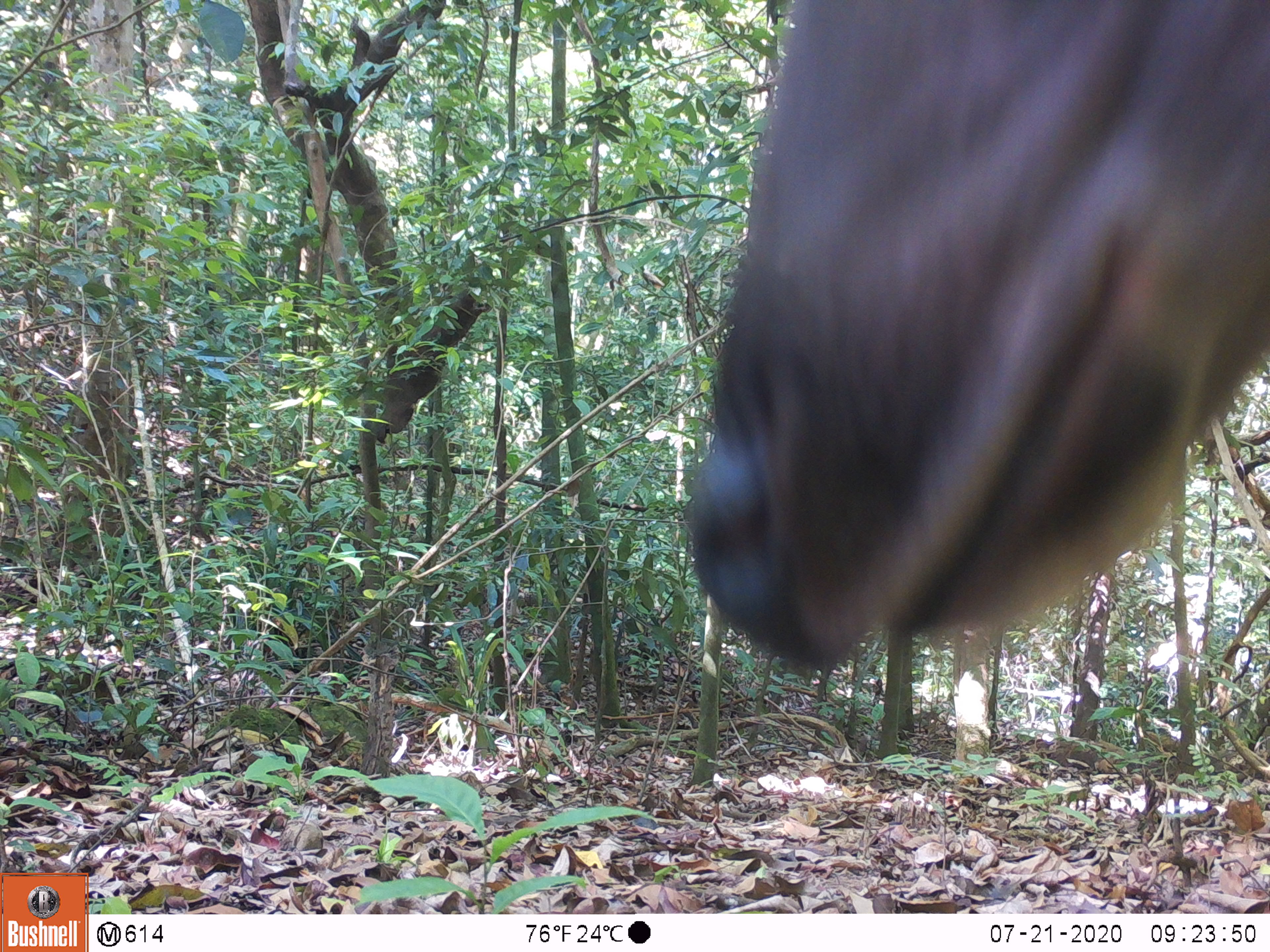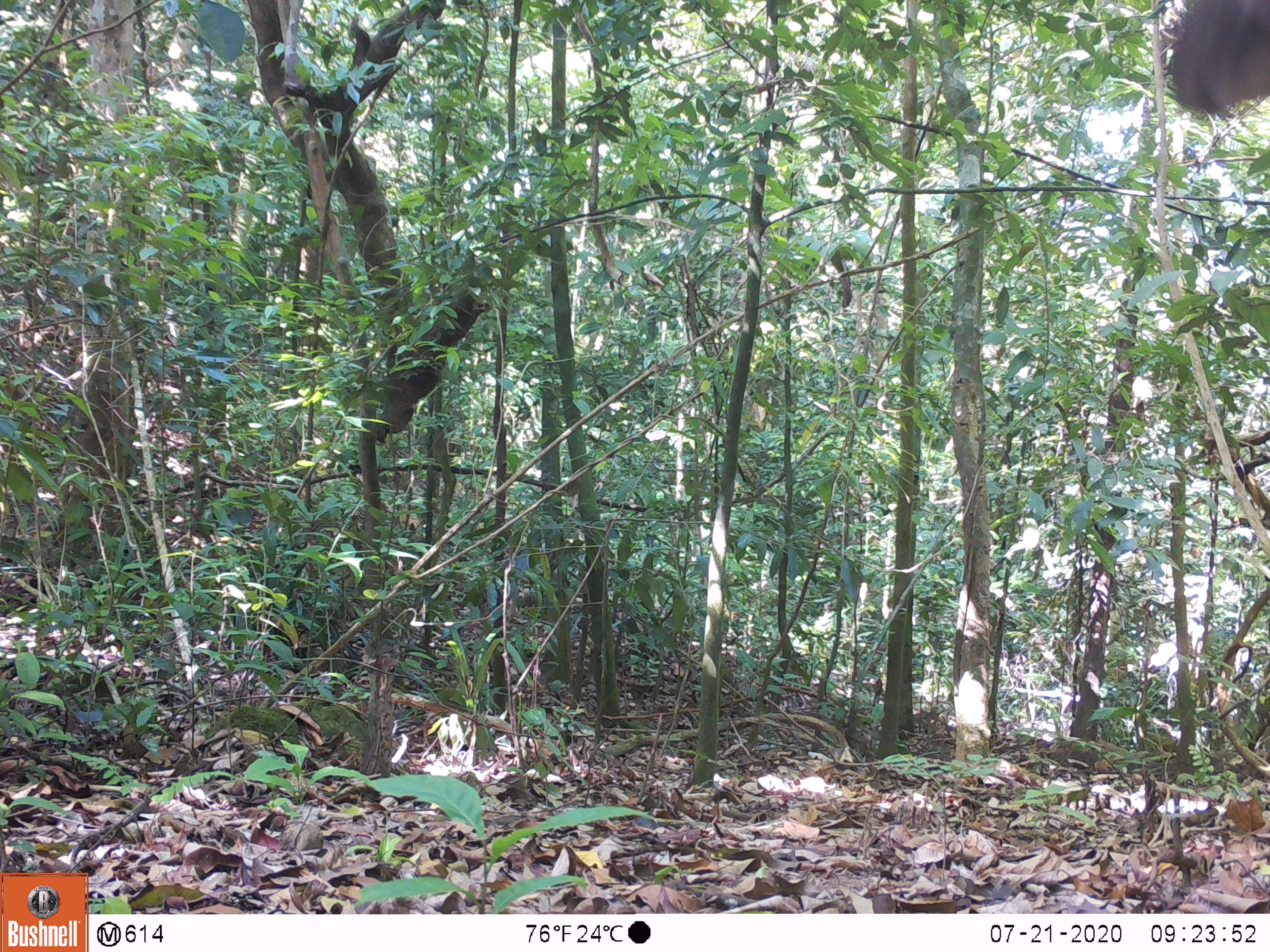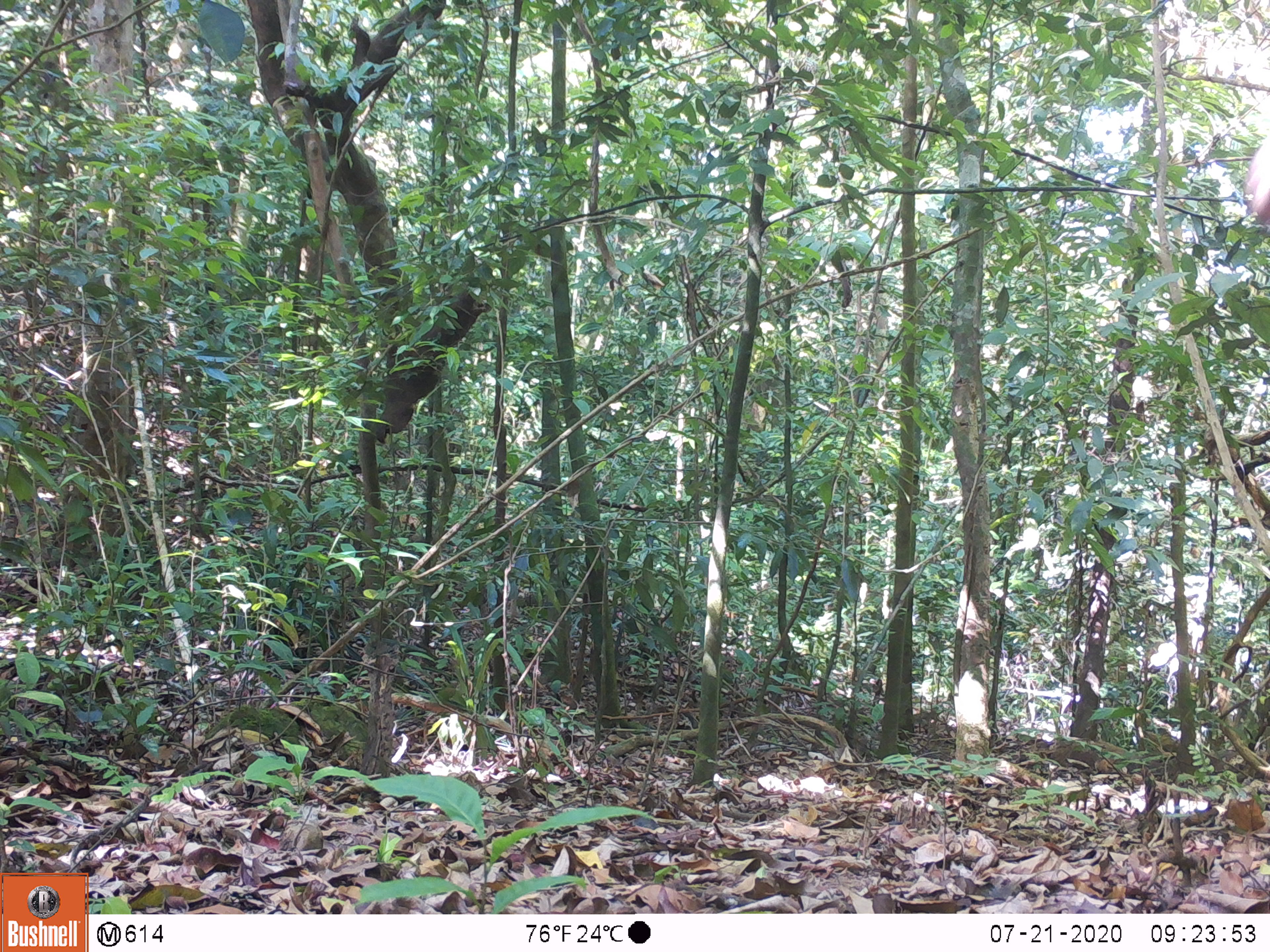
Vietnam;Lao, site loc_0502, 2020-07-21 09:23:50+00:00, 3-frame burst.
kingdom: Animalia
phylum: Chordata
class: Mammalia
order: Artiodactyla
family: Cervidae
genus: Rusa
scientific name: Rusa unicolor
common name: sambar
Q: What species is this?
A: Sambar (Rusa unicolor).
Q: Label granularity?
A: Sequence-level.